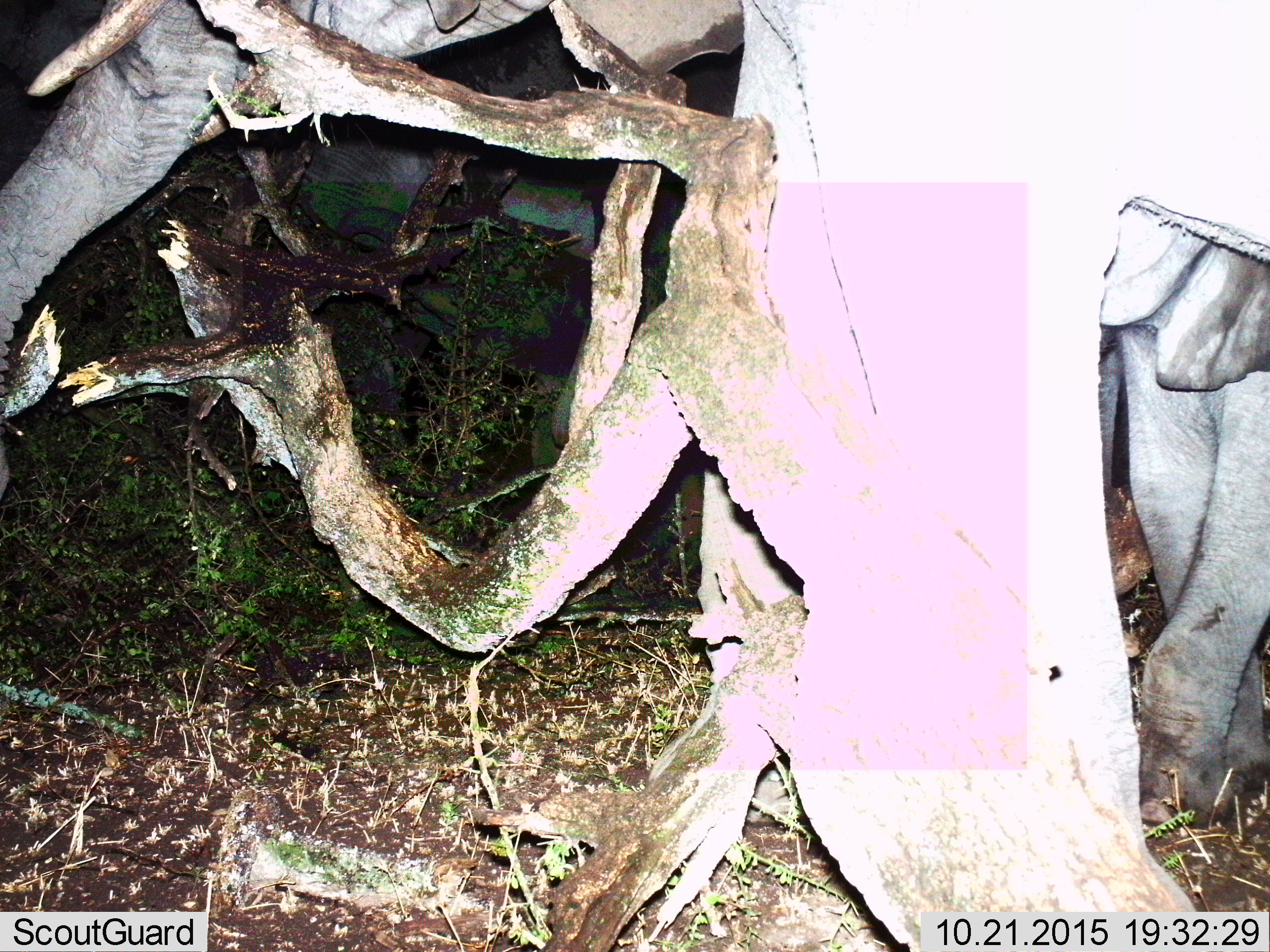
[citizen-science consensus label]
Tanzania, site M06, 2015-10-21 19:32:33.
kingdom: Animalia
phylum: Chordata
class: Mammalia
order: Proboscidea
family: Elephantidae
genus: Loxodonta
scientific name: Loxodonta africana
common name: african bush elephant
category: elephant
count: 2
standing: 33%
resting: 0%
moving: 83%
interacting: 0%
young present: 50%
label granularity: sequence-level